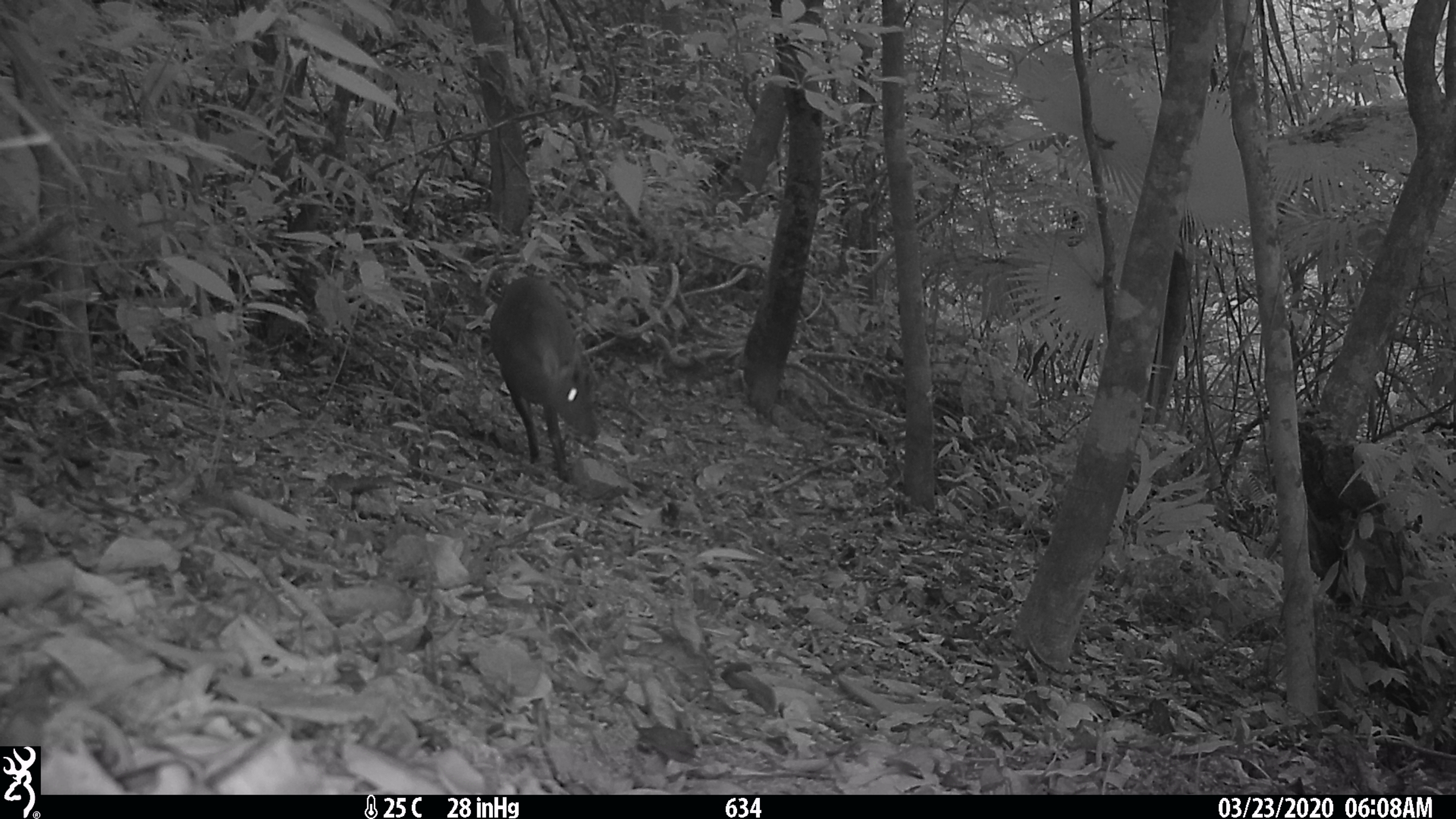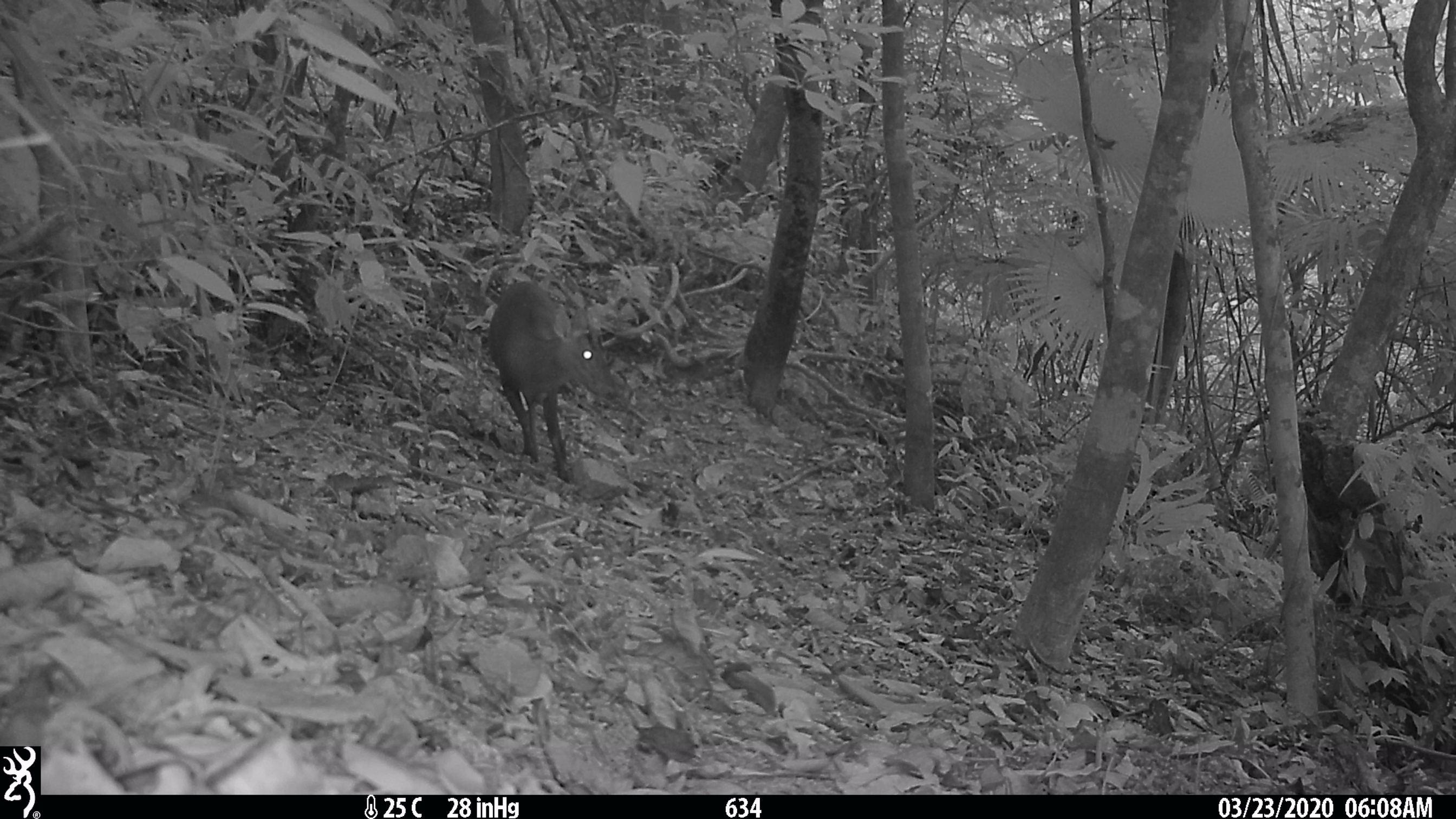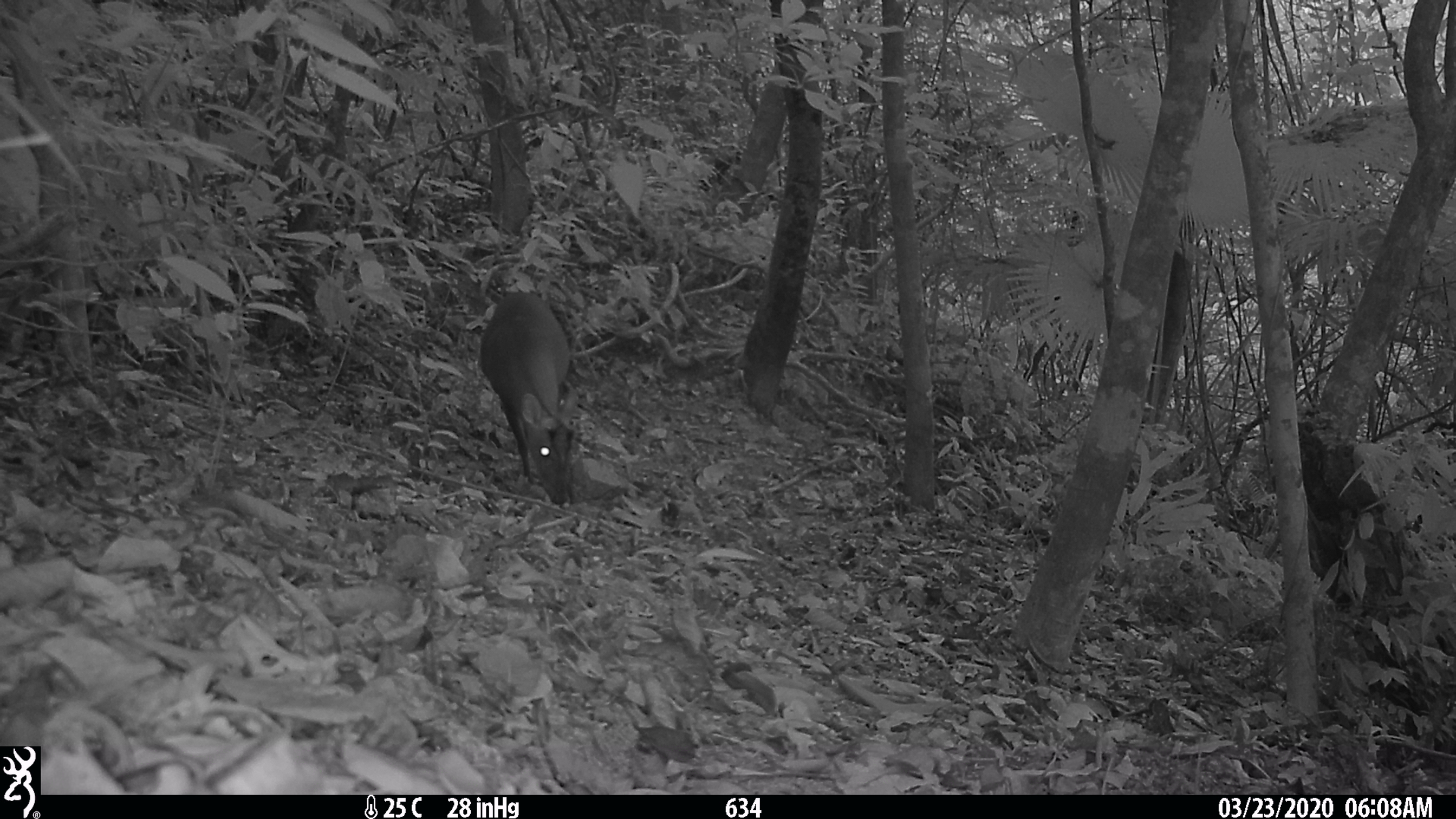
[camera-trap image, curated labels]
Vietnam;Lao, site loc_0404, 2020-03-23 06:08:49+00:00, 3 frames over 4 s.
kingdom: Animalia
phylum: Chordata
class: Mammalia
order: Artiodactyla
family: Cervidae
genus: Muntiacus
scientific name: Muntiacus rooseveltorum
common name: roosevelt's muntjac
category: roosevelts muntjac group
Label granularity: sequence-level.